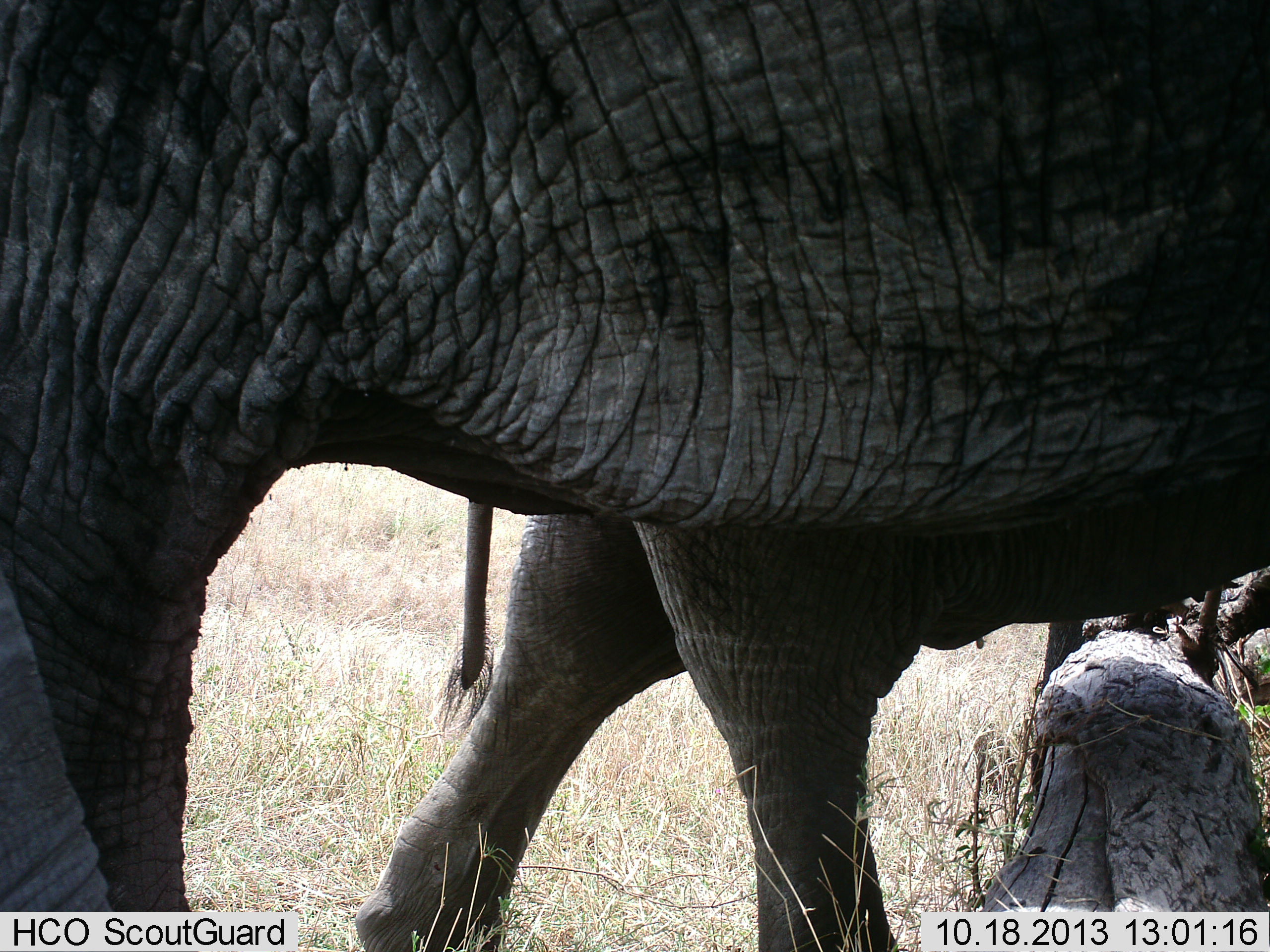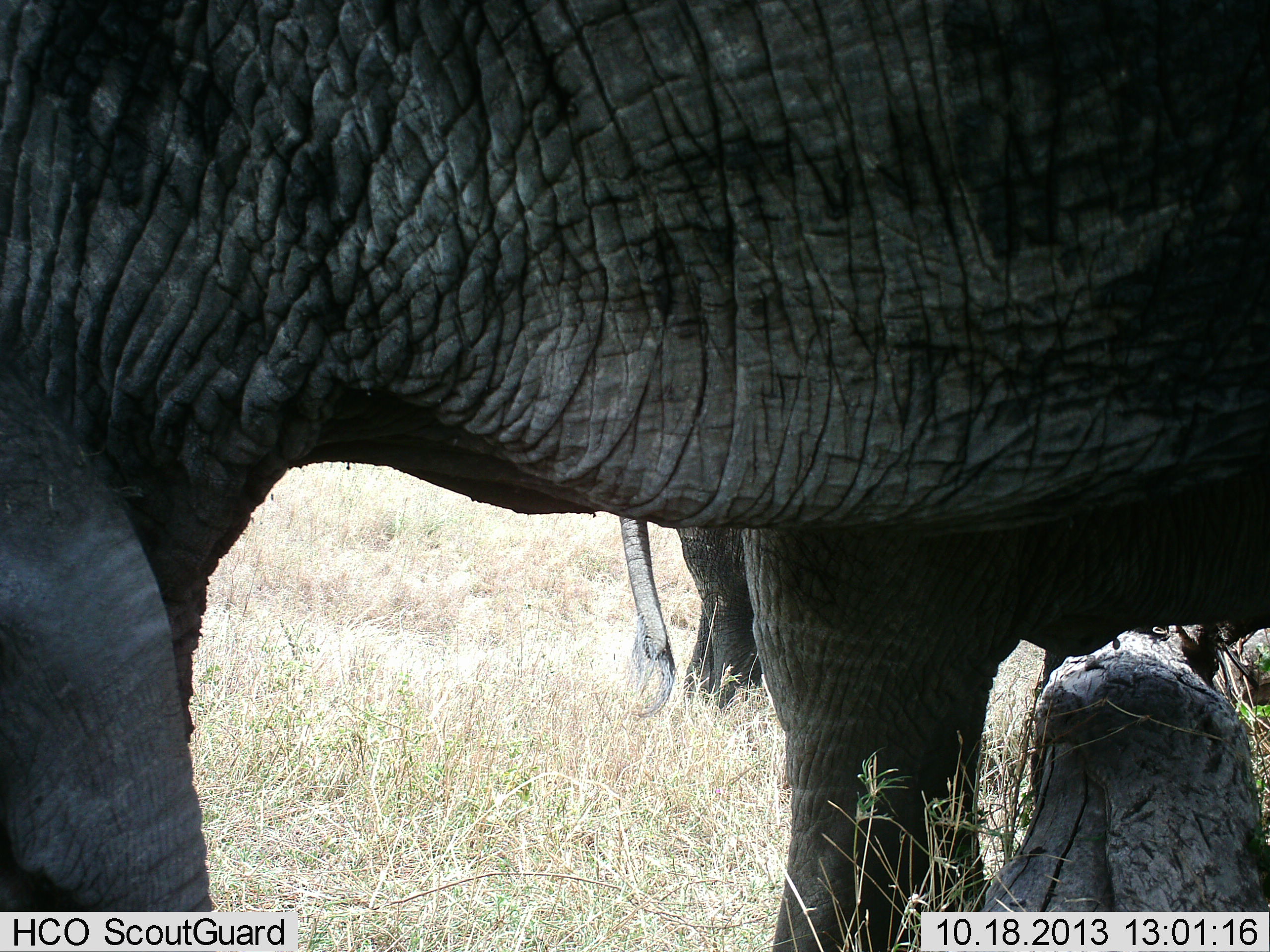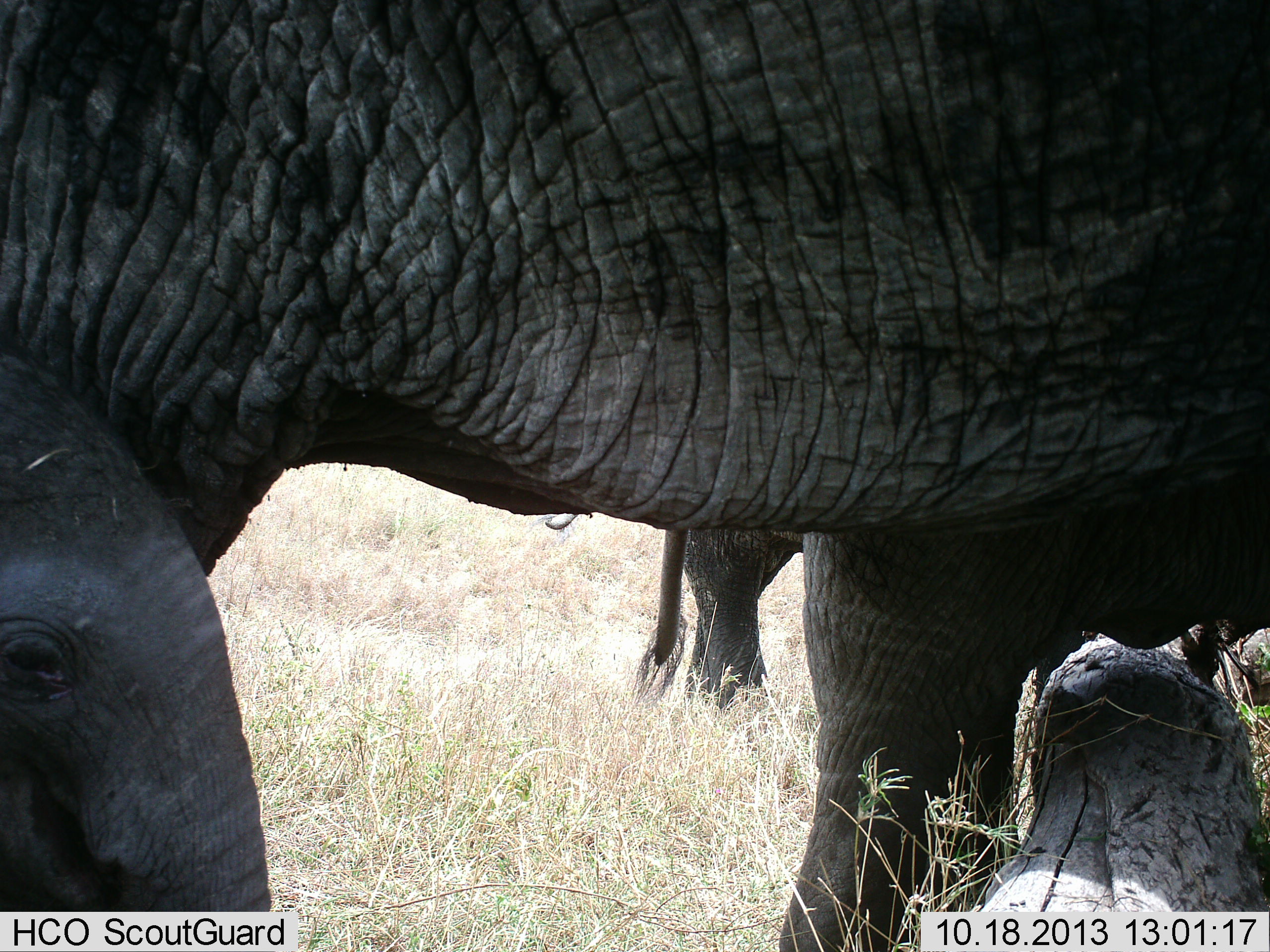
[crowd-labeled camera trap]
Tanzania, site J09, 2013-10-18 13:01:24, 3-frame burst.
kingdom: Animalia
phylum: Chordata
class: Mammalia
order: Proboscidea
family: Elephantidae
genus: Loxodonta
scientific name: Loxodonta africana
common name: african bush elephant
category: elephant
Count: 3.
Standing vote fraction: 76%.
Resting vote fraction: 3%.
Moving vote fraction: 61%.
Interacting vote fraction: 3%.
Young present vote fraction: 45%.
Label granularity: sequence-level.